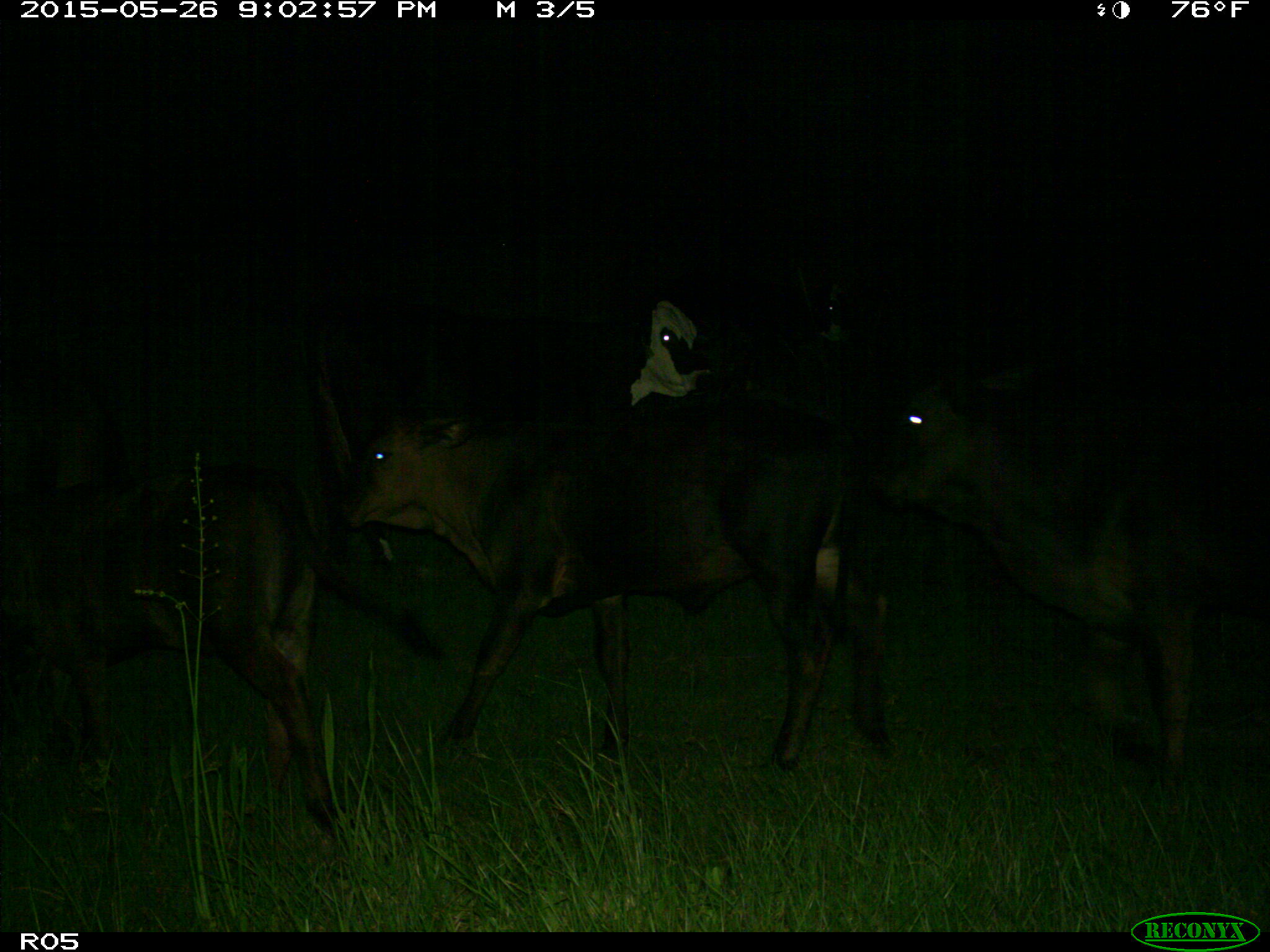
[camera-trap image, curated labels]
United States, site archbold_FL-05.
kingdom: Animalia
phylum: Chordata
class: Mammalia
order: Artiodactyla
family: Bovidae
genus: Bos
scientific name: Bos taurus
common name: domestic cow